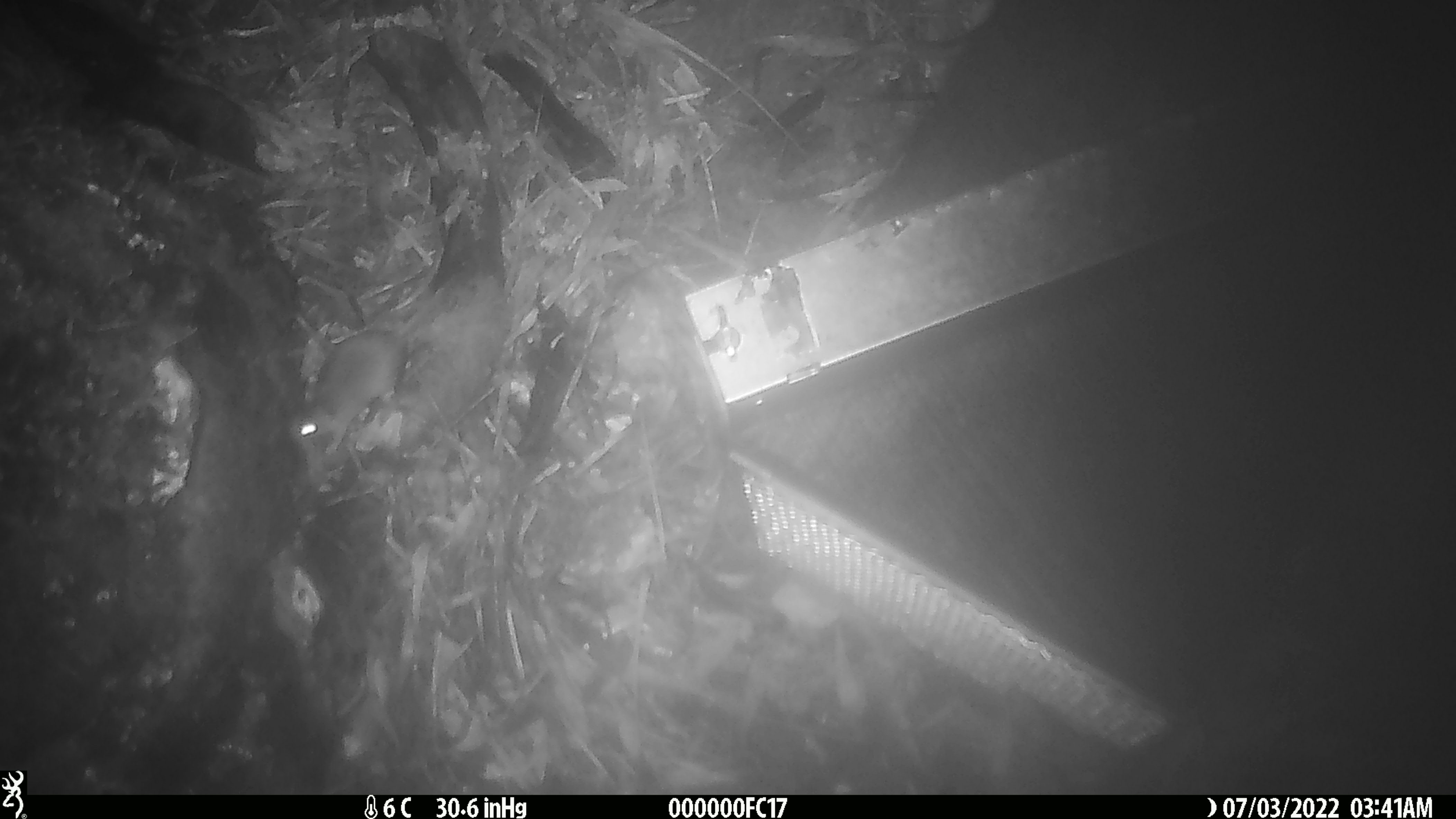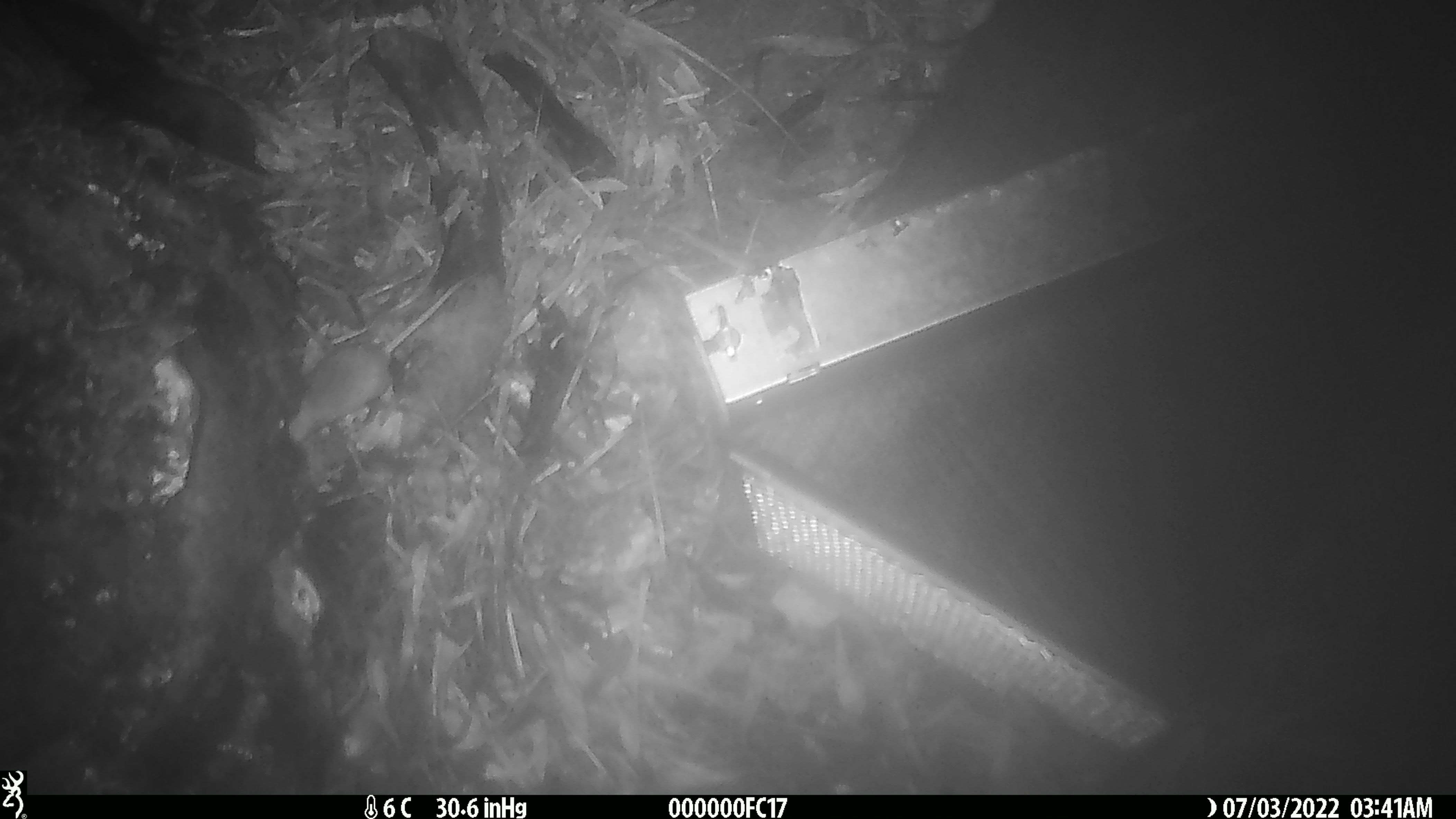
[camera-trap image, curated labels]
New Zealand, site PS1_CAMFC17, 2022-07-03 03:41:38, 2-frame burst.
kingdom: Animalia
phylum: Chordata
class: Mammalia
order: Rodentia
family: Muridae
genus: Mus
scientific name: Mus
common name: mouse